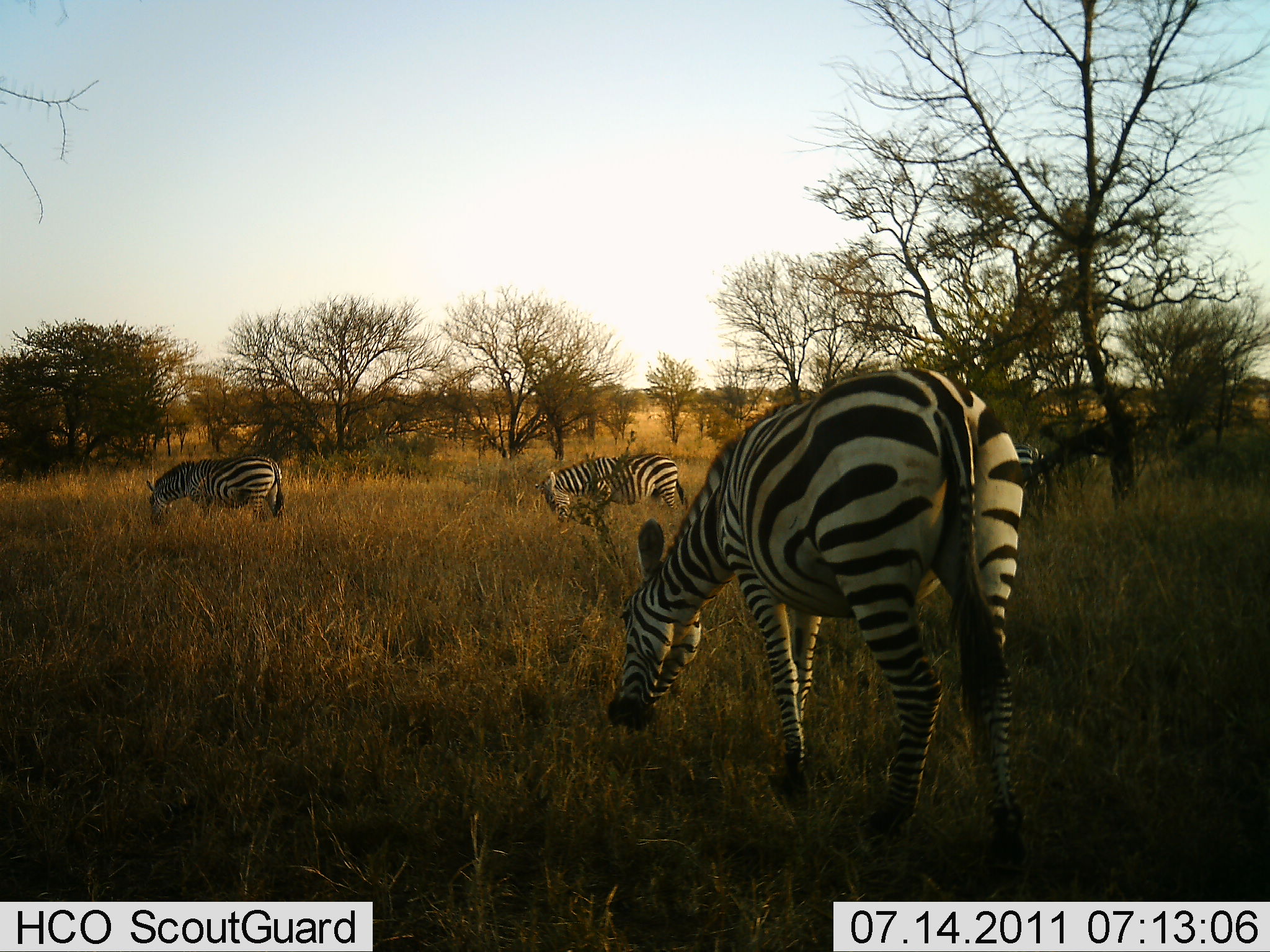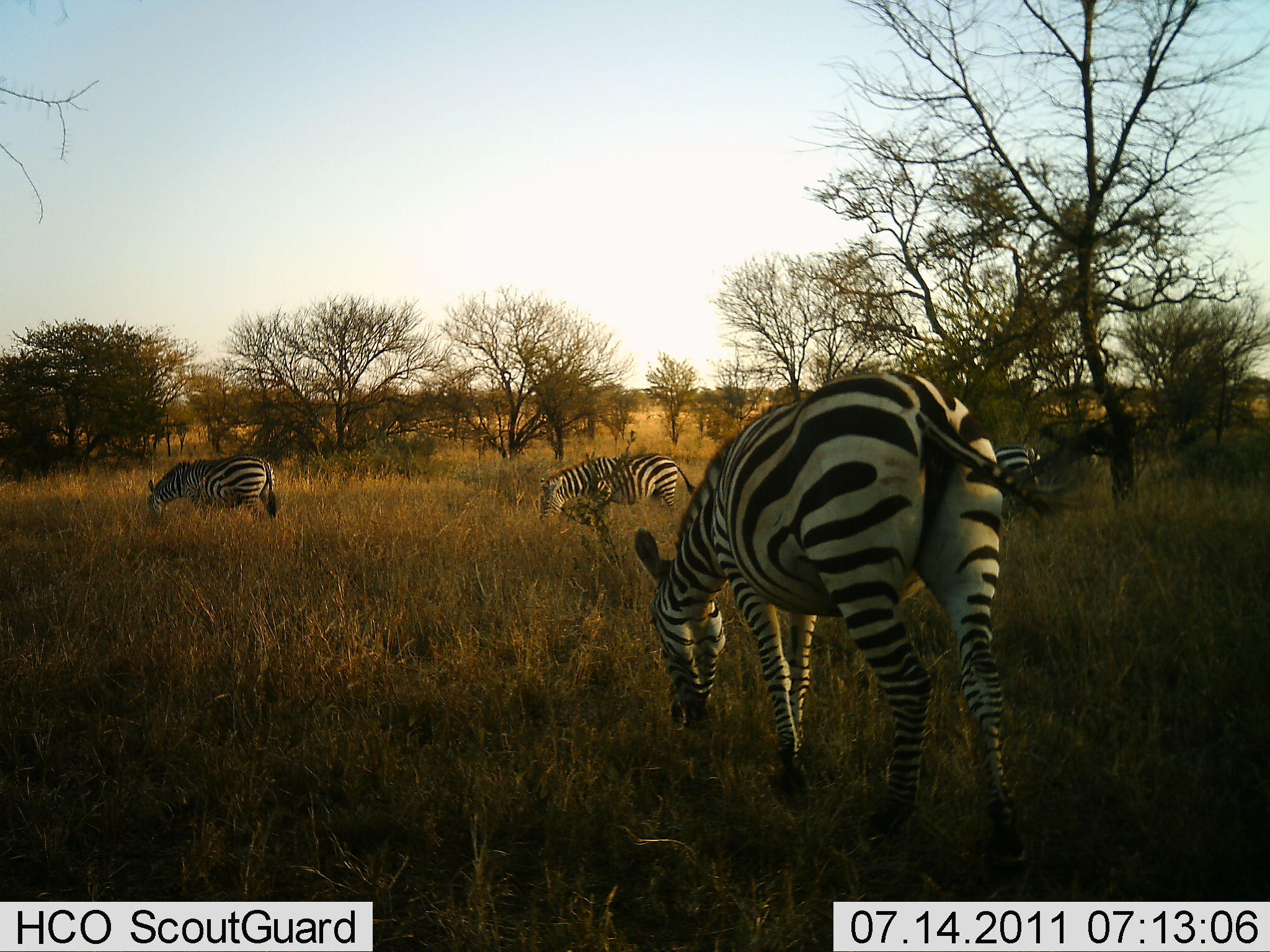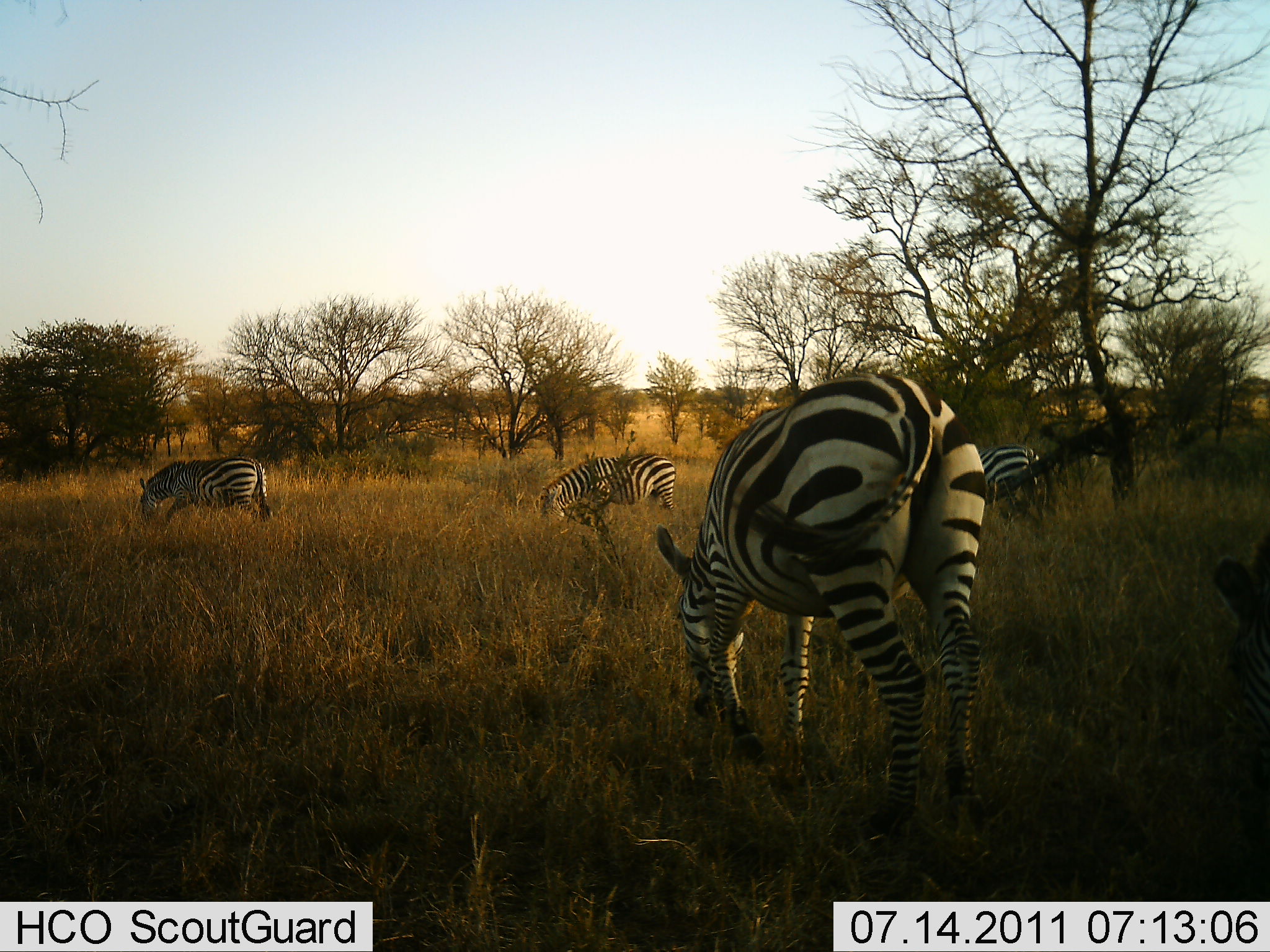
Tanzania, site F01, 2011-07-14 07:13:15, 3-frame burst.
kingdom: Animalia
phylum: Chordata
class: Mammalia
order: Perissodactyla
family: Equidae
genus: Equus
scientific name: Equus quagga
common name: plains zebra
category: zebra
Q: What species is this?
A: Zebra (plains zebra) (Equus quagga).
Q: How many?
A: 5.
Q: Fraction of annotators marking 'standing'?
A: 12%.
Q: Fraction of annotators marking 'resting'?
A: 0%.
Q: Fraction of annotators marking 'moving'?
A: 6%.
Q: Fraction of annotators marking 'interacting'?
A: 0%.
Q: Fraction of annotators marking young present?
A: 0%.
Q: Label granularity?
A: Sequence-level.